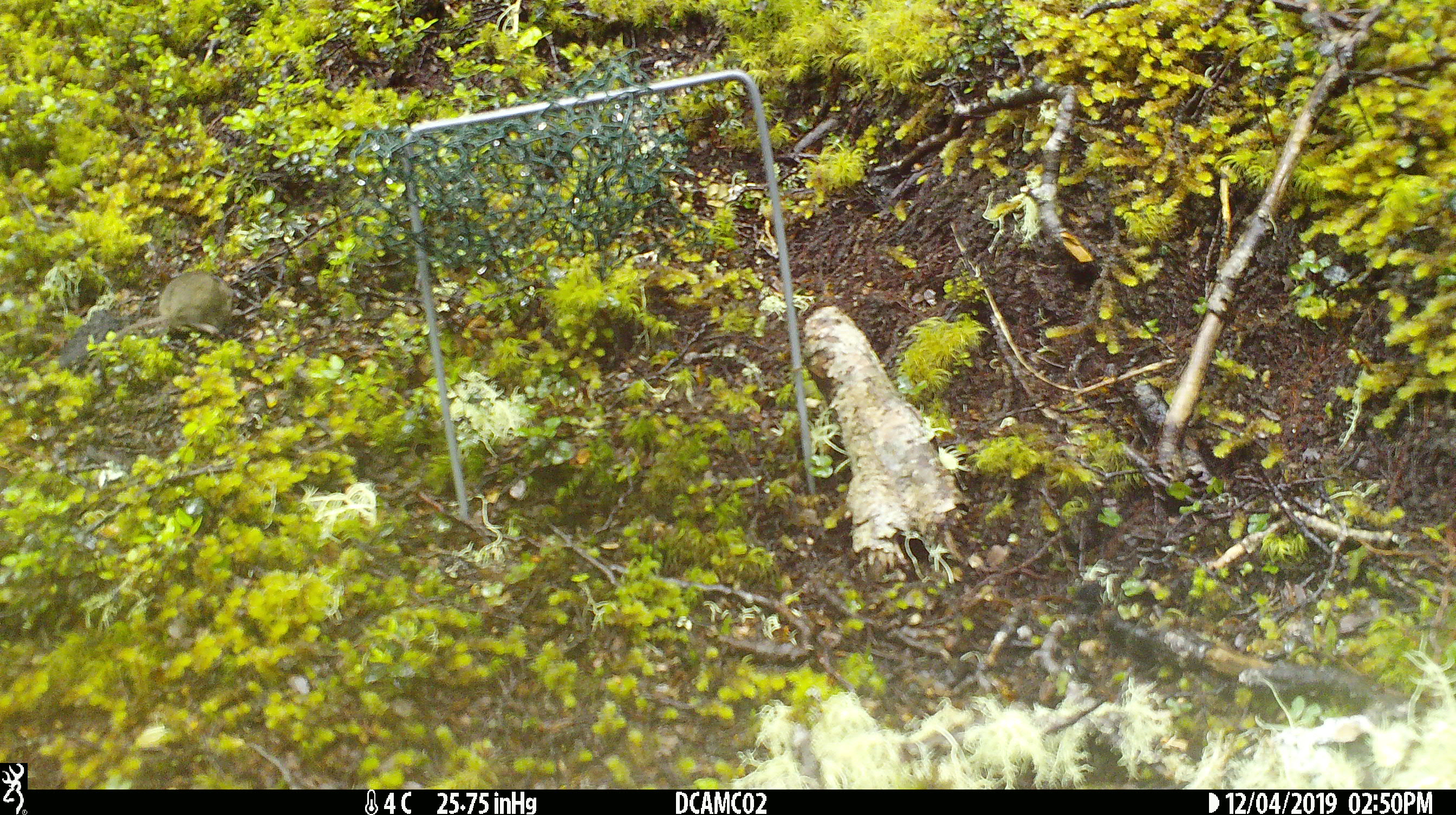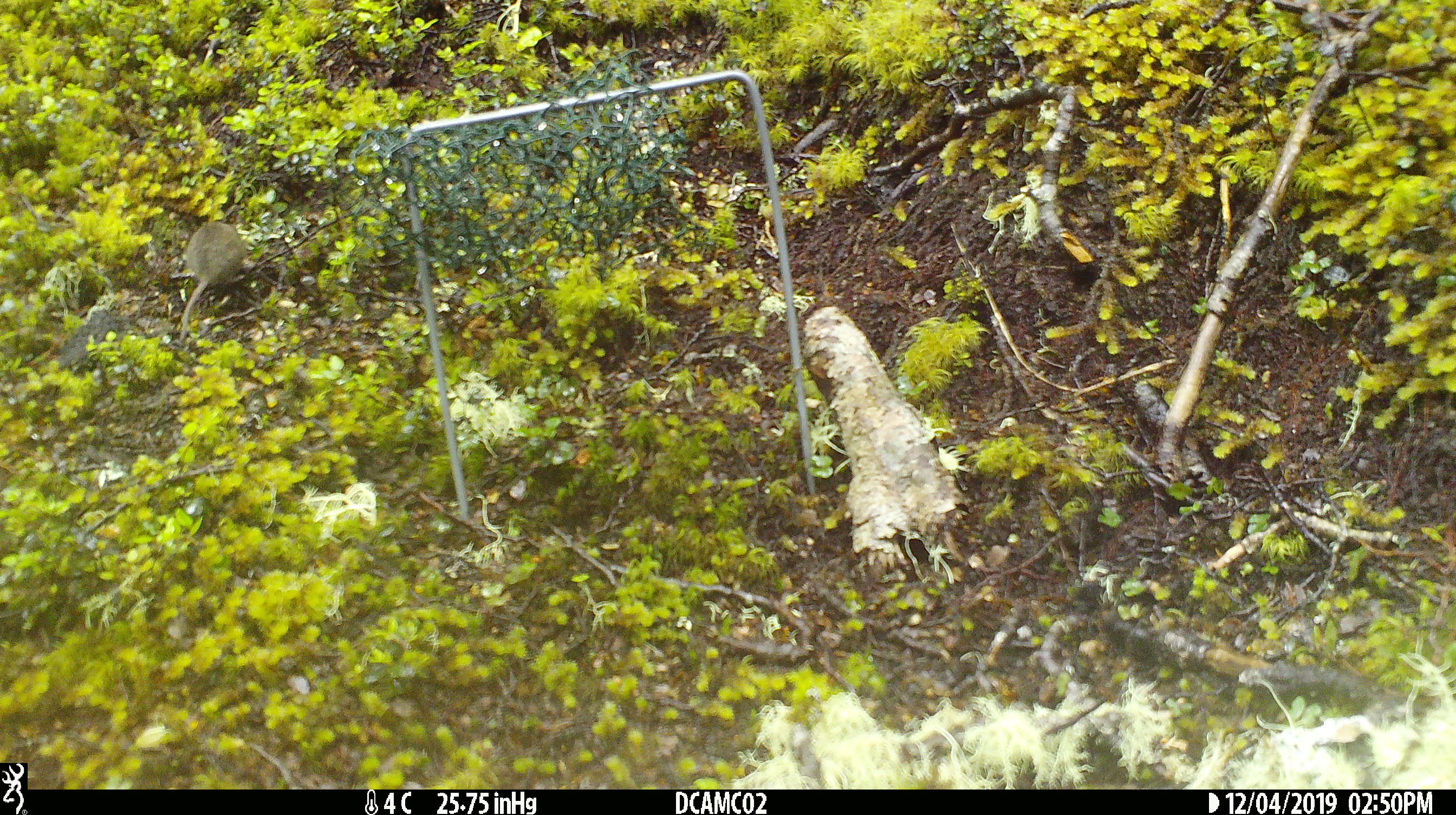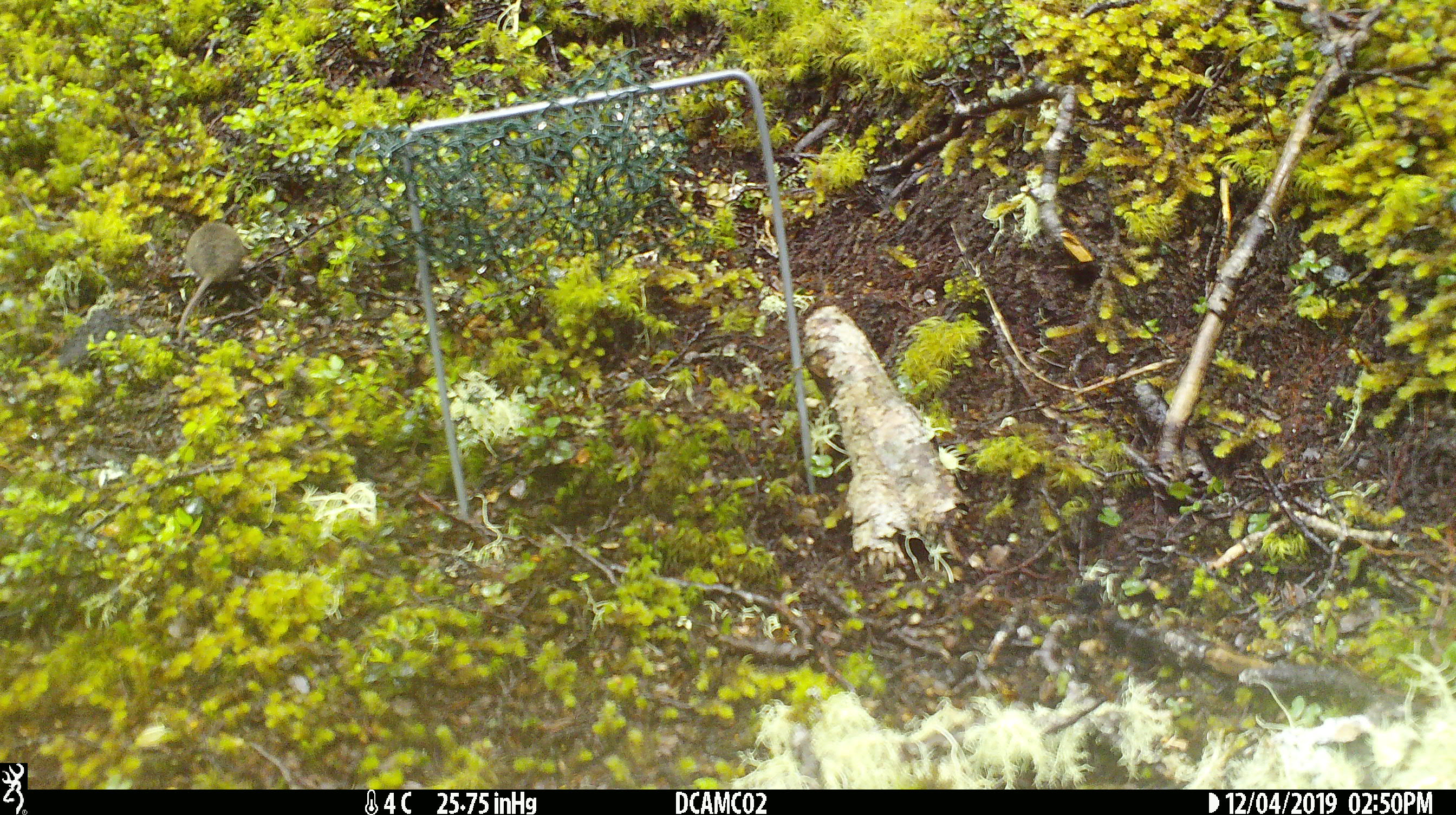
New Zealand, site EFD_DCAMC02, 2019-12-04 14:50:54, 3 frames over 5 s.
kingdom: Animalia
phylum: Chordata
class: Mammalia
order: Rodentia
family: Muridae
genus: Mus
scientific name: Mus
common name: mouse